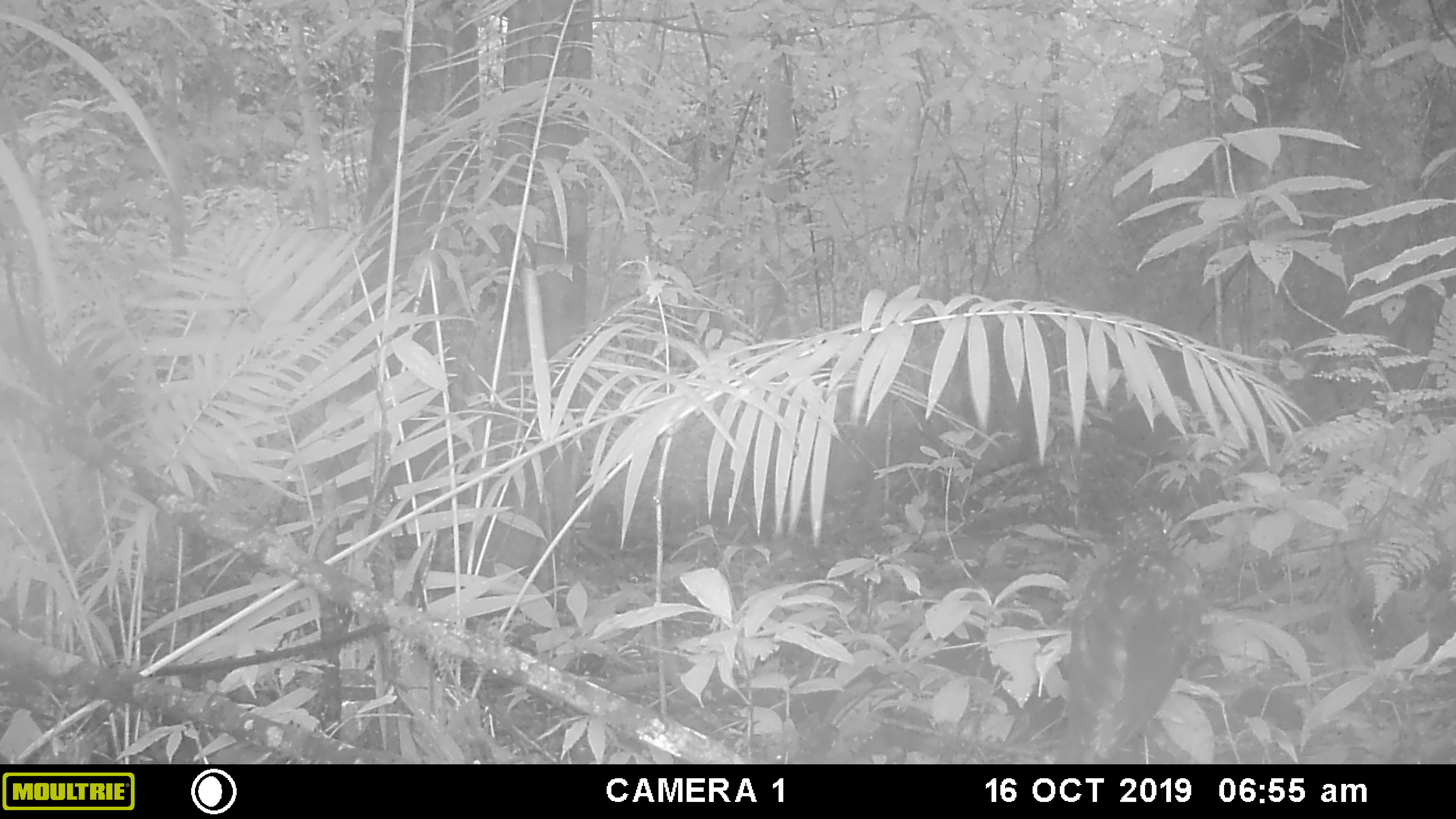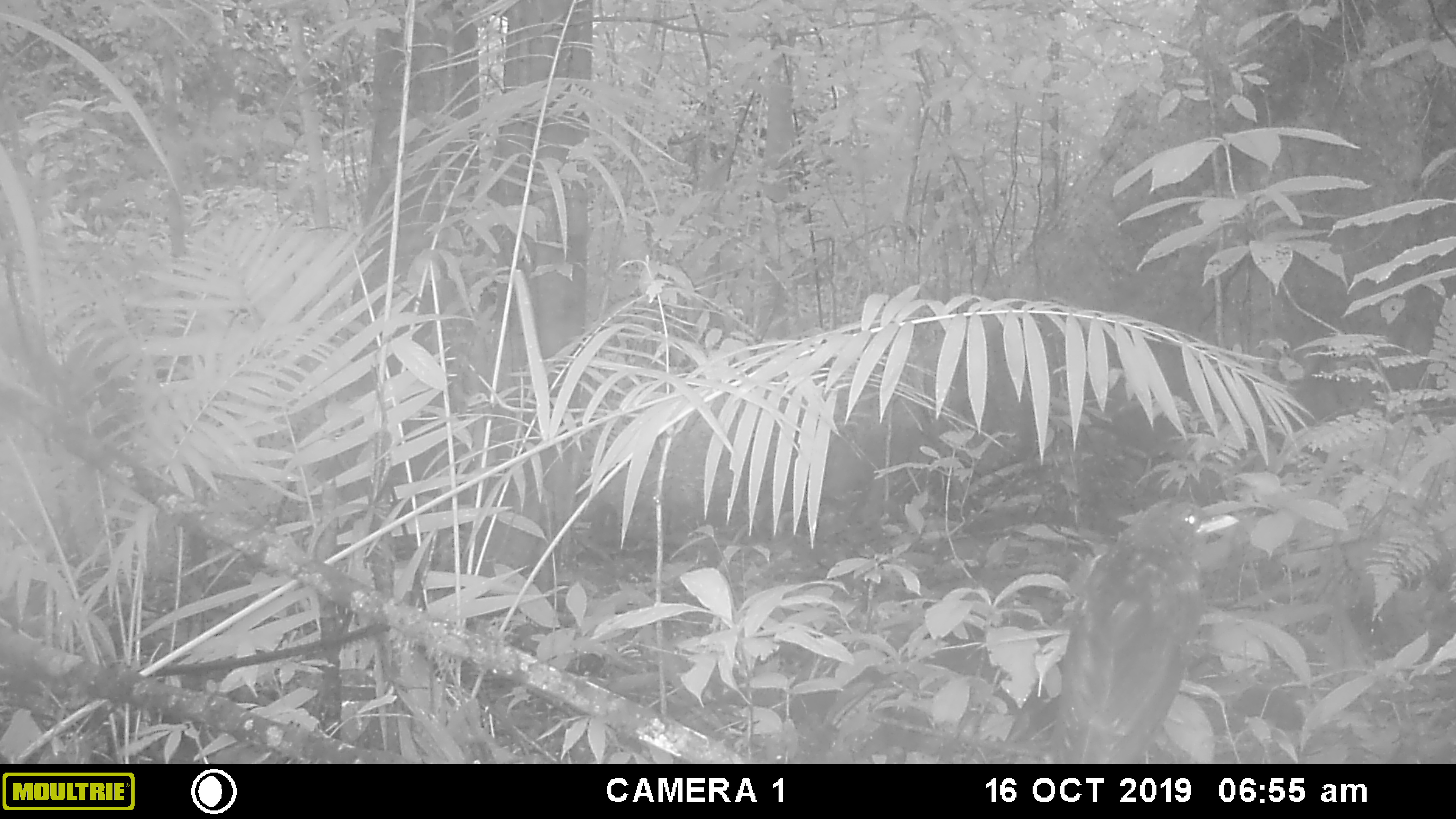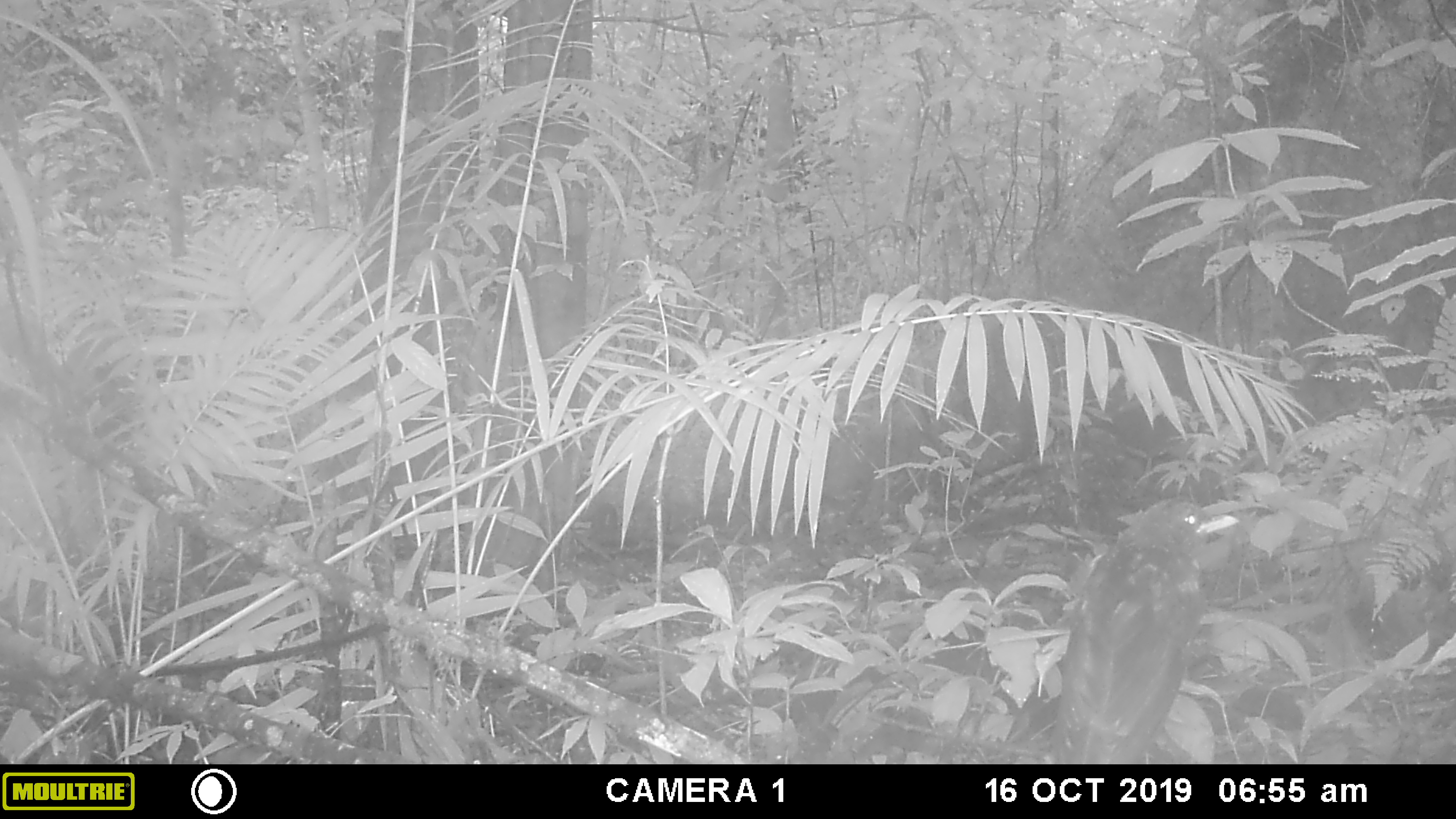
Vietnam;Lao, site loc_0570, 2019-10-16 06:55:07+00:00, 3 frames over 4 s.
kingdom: Animalia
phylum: Chordata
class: Aves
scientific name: Aves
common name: bird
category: unidentified bird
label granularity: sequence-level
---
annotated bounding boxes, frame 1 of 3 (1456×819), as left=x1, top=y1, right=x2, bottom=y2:
unidentified bird: left=1053, top=500, right=1206, bottom=763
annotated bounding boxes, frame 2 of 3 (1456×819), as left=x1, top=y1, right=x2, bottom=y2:
unidentified bird: left=1050, top=495, right=1239, bottom=764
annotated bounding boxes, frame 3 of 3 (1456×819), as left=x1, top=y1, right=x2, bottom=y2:
unidentified bird: left=1044, top=496, right=1239, bottom=763